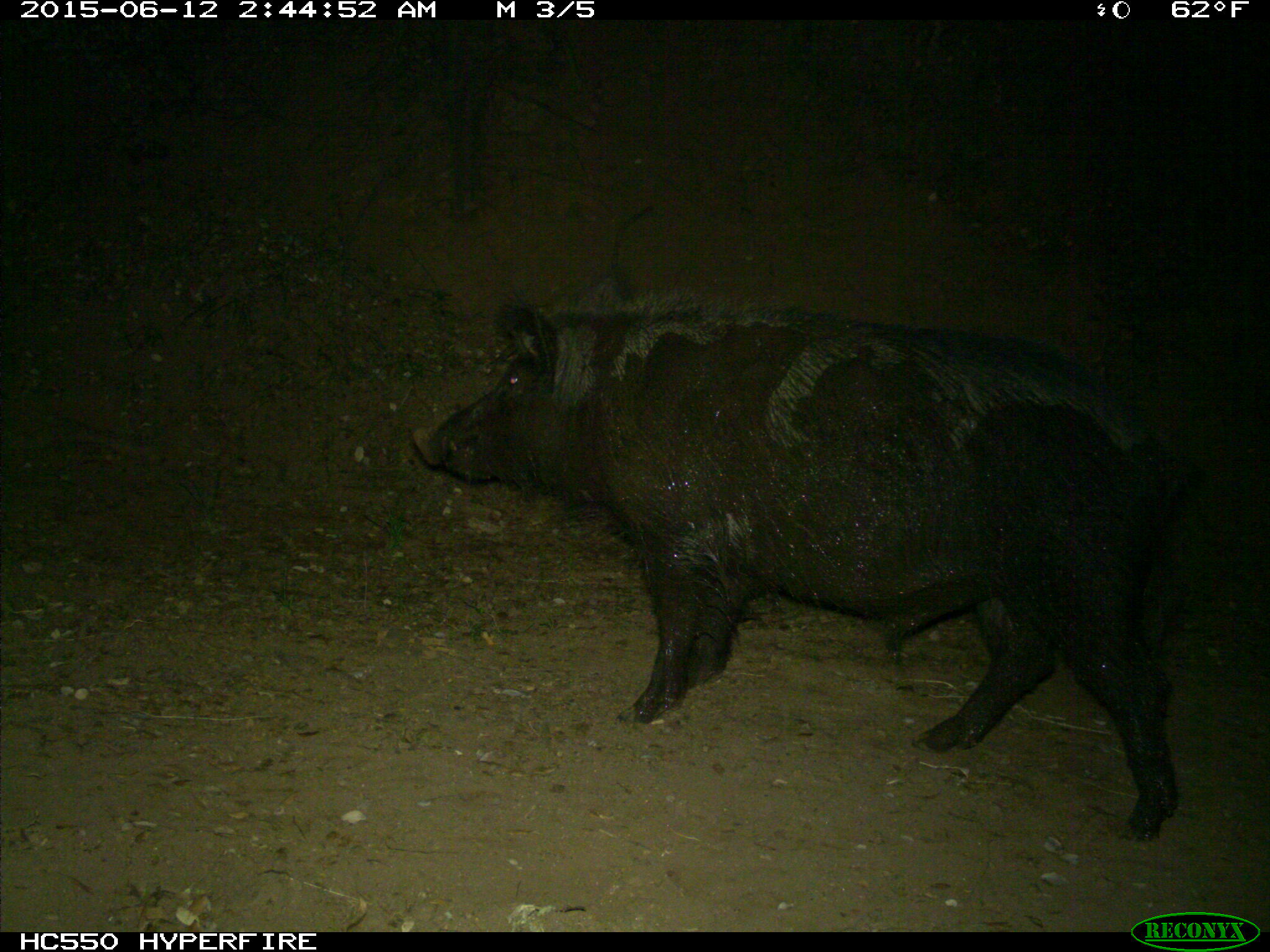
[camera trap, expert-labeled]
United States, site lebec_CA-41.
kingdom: Animalia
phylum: Chordata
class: Mammalia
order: Artiodactyla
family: Suidae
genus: Sus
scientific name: Sus scrofa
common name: wild boar